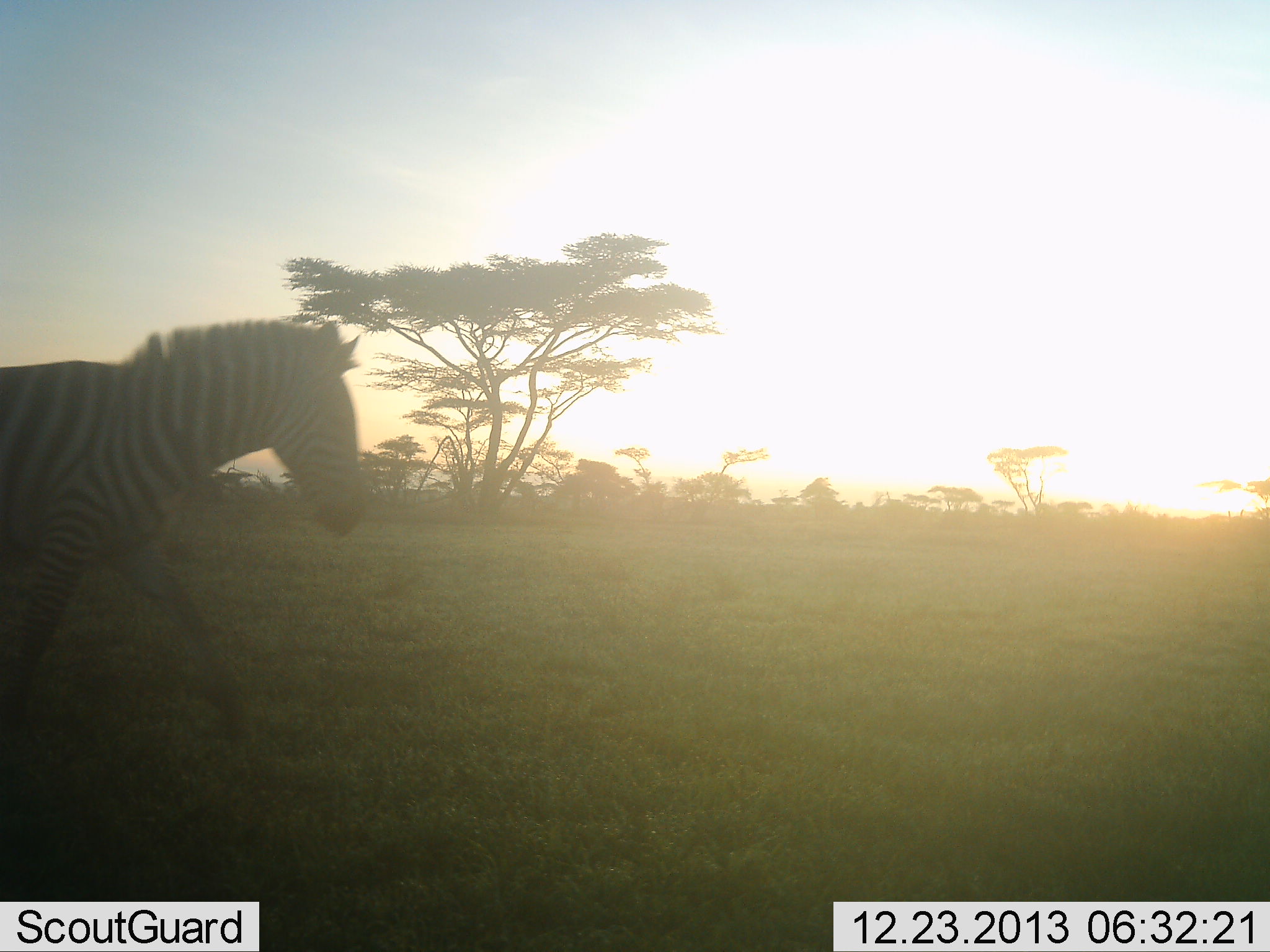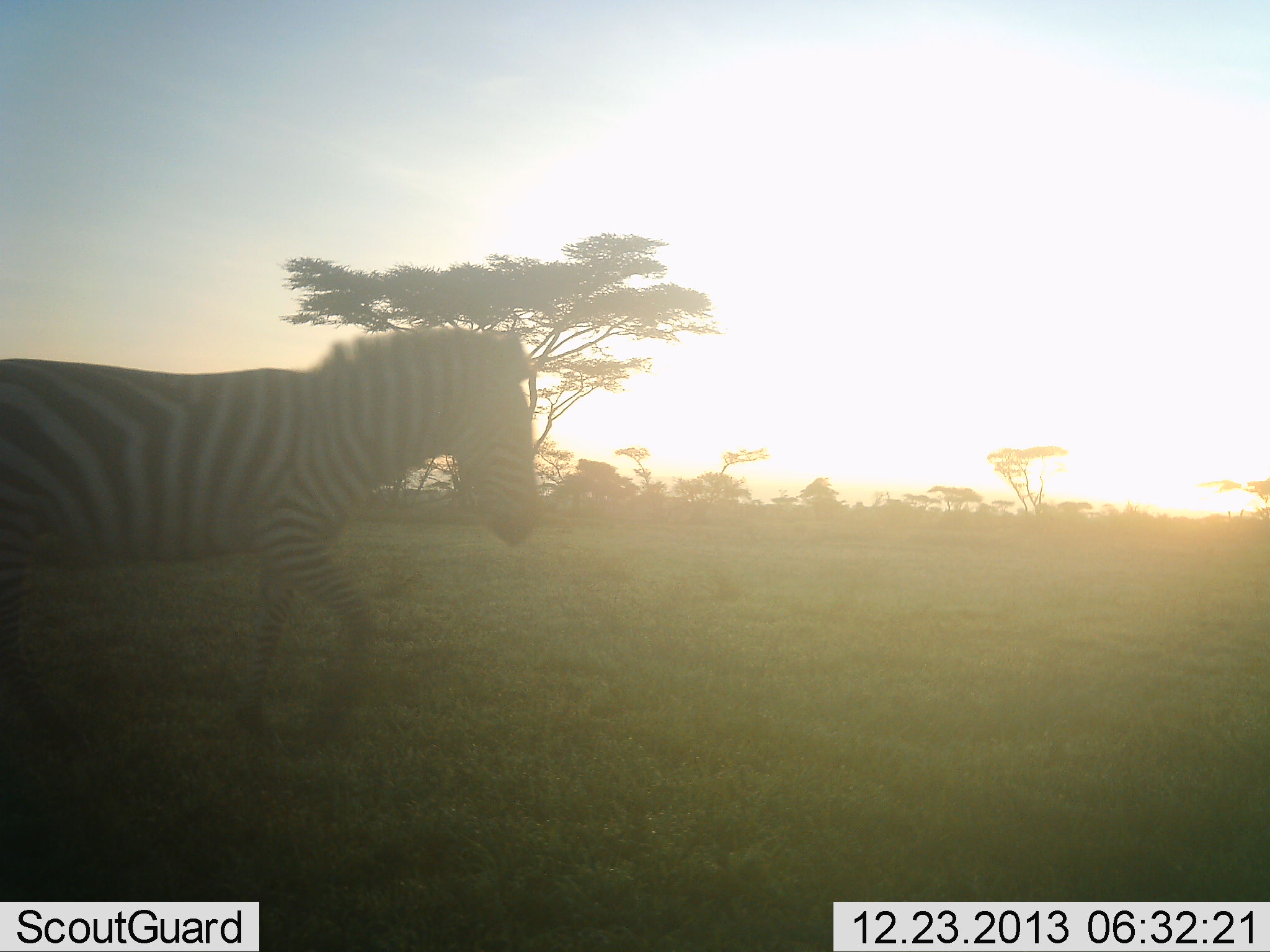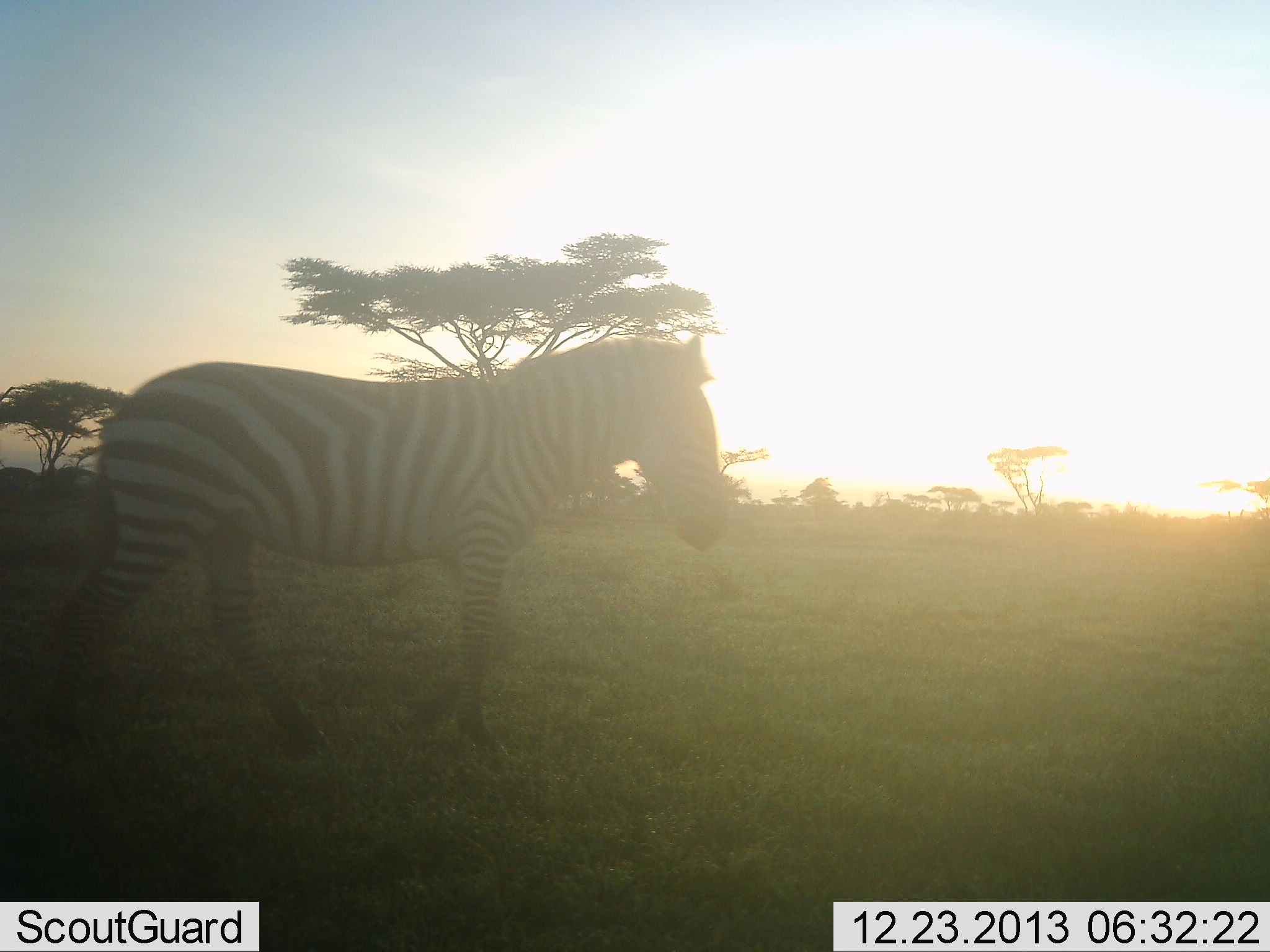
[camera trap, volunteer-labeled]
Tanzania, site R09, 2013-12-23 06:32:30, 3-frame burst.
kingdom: Animalia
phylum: Chordata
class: Mammalia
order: Perissodactyla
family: Equidae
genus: Equus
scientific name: Equus quagga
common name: plains zebra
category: zebra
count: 1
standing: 0%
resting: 0%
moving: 100%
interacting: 0%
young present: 0%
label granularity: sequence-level